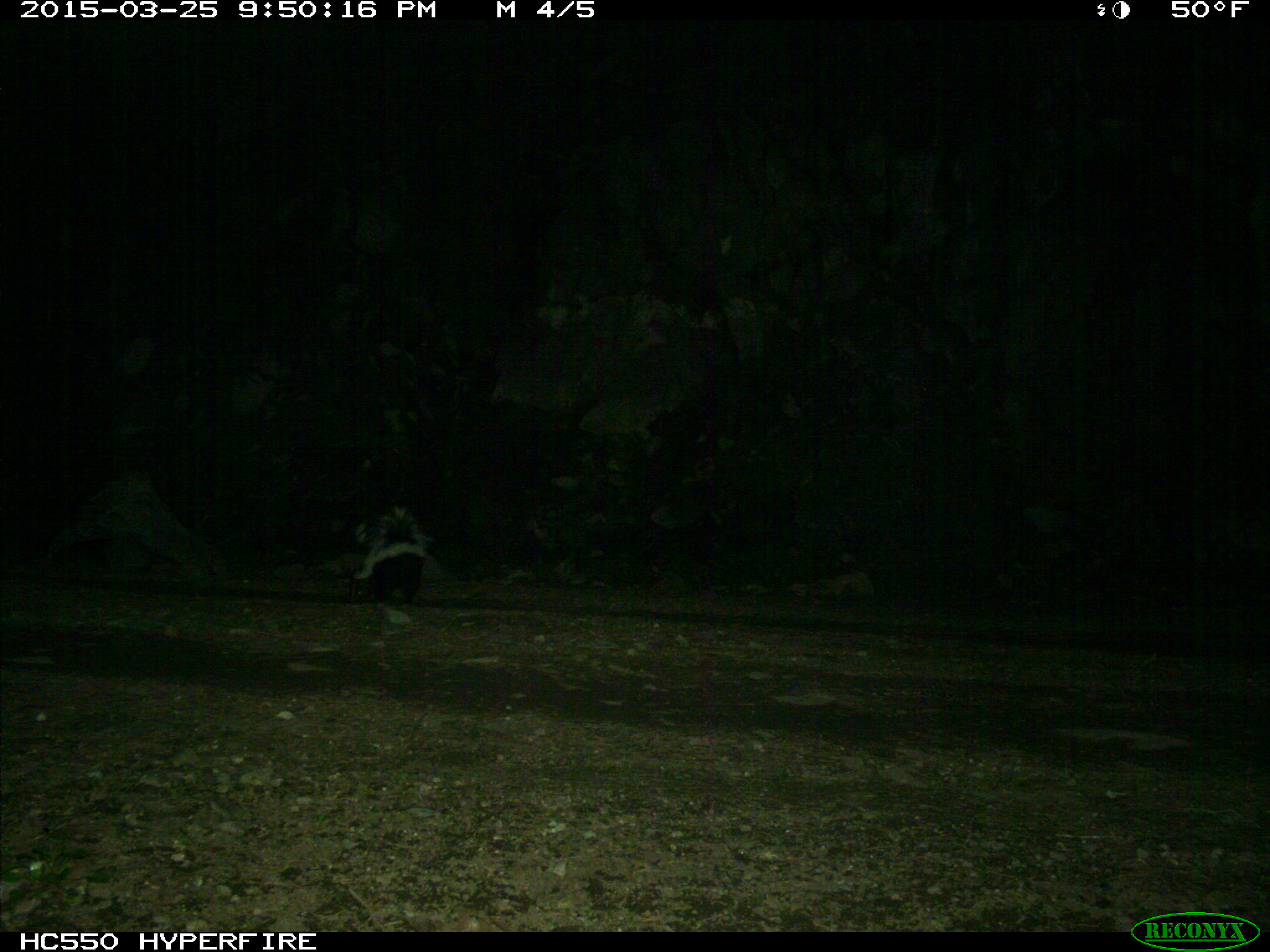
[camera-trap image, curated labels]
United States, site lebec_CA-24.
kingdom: Animalia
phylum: Chordata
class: Mammalia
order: Carnivora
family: Mephitidae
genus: Mephitis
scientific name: Mephitis mephitis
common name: striped skunk